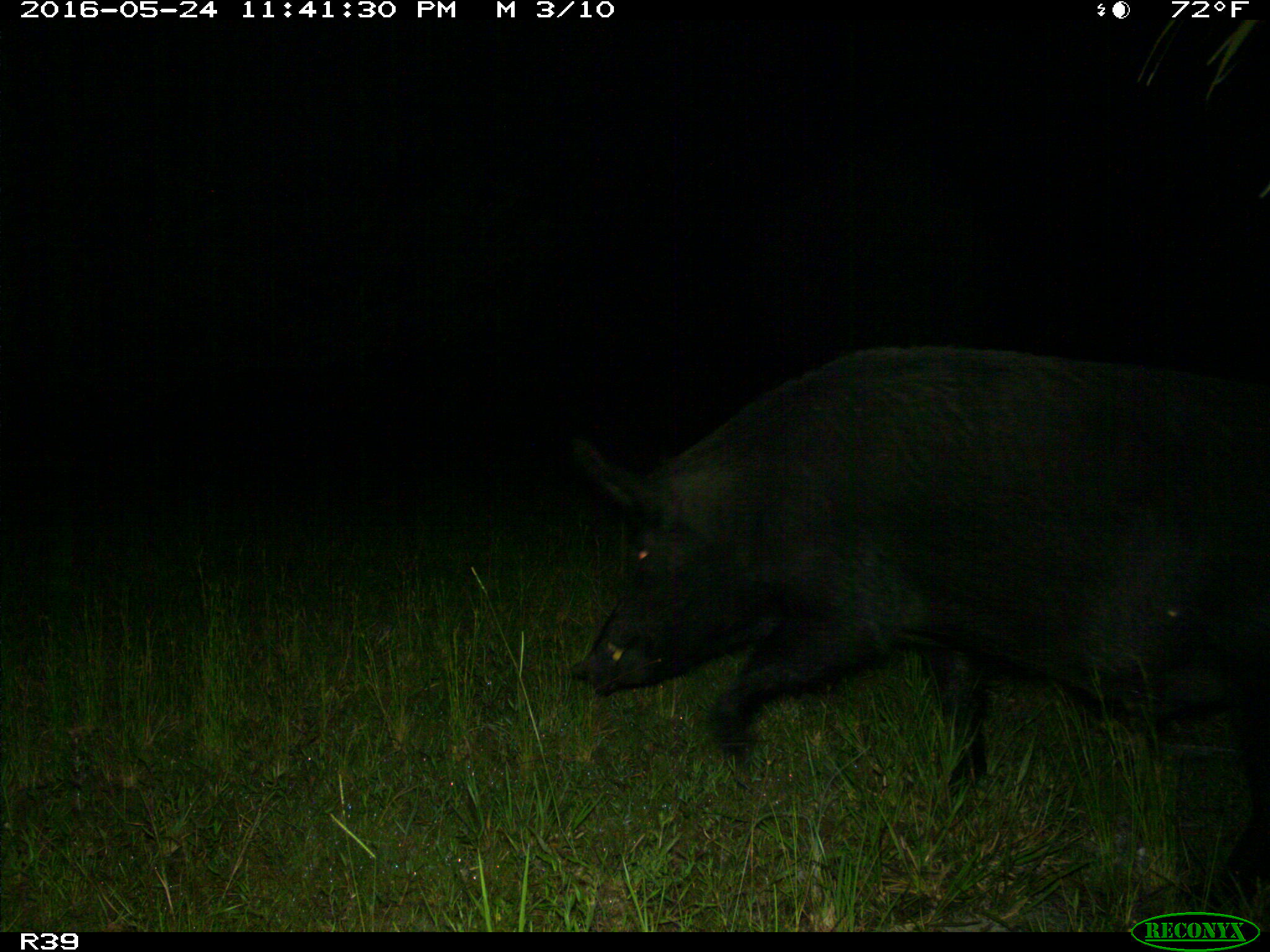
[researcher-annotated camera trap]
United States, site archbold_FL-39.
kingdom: Animalia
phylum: Chordata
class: Mammalia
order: Artiodactyla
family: Suidae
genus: Sus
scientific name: Sus scrofa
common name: wild boar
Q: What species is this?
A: Sus scrofa (wild boar).